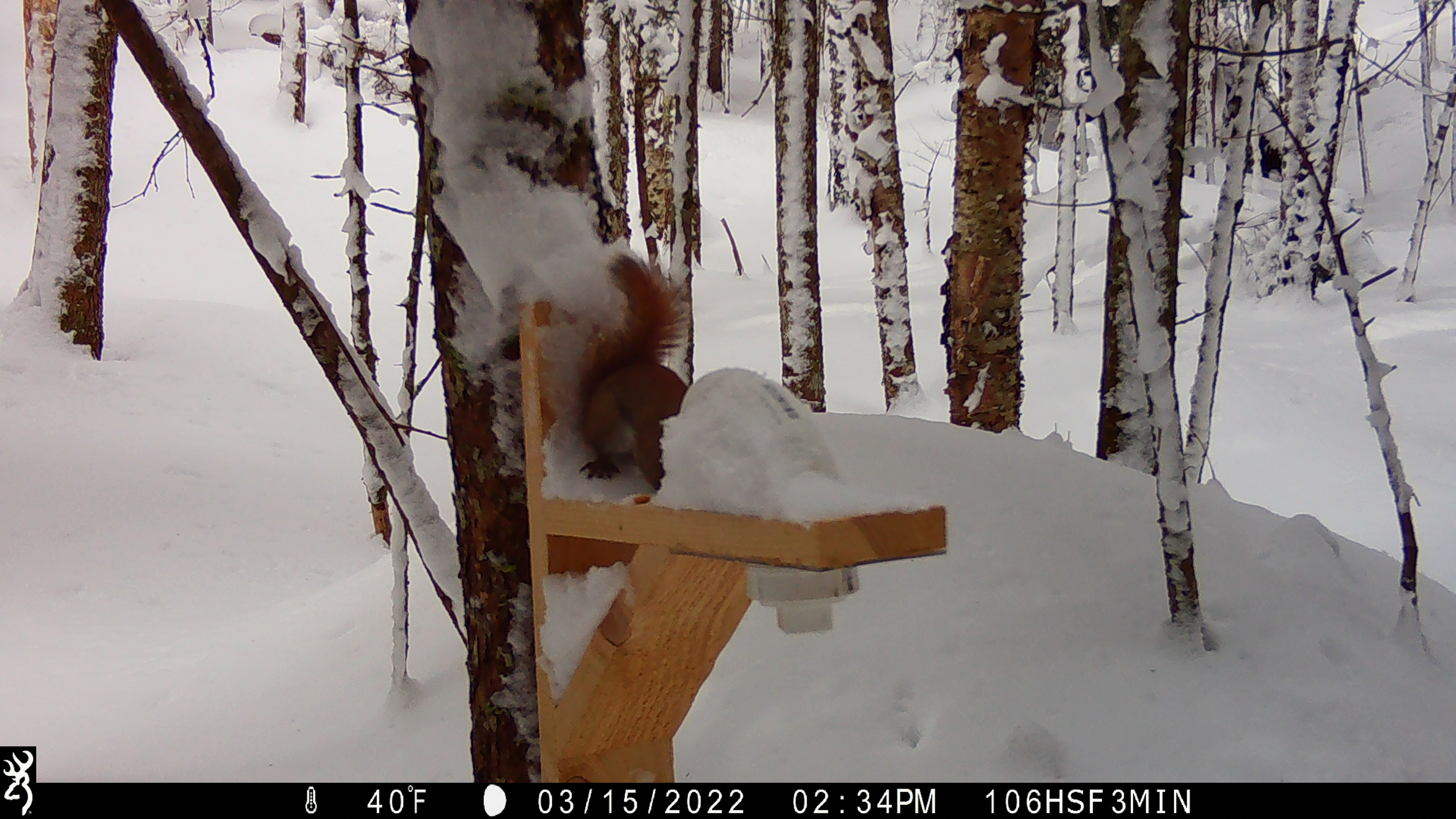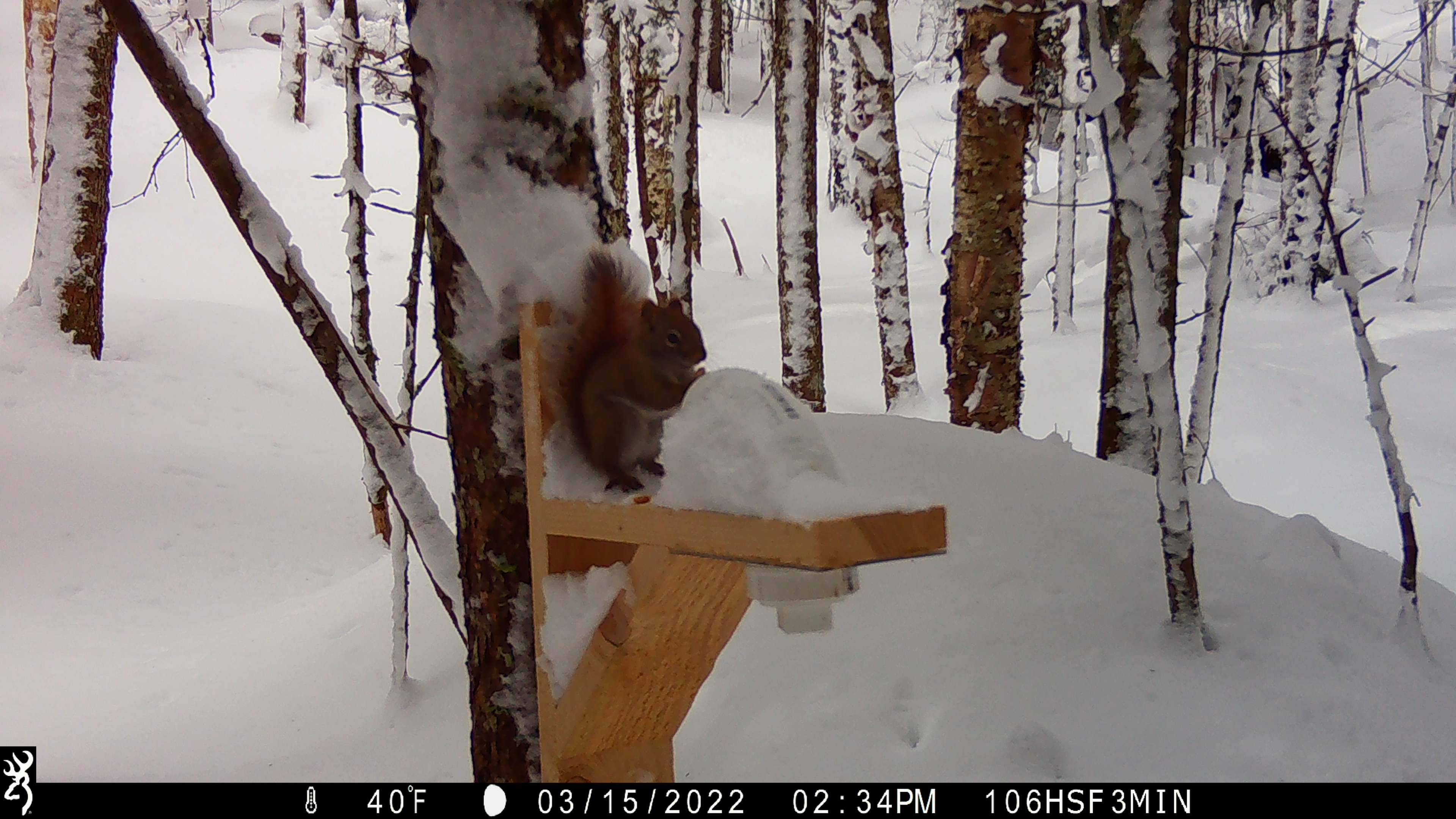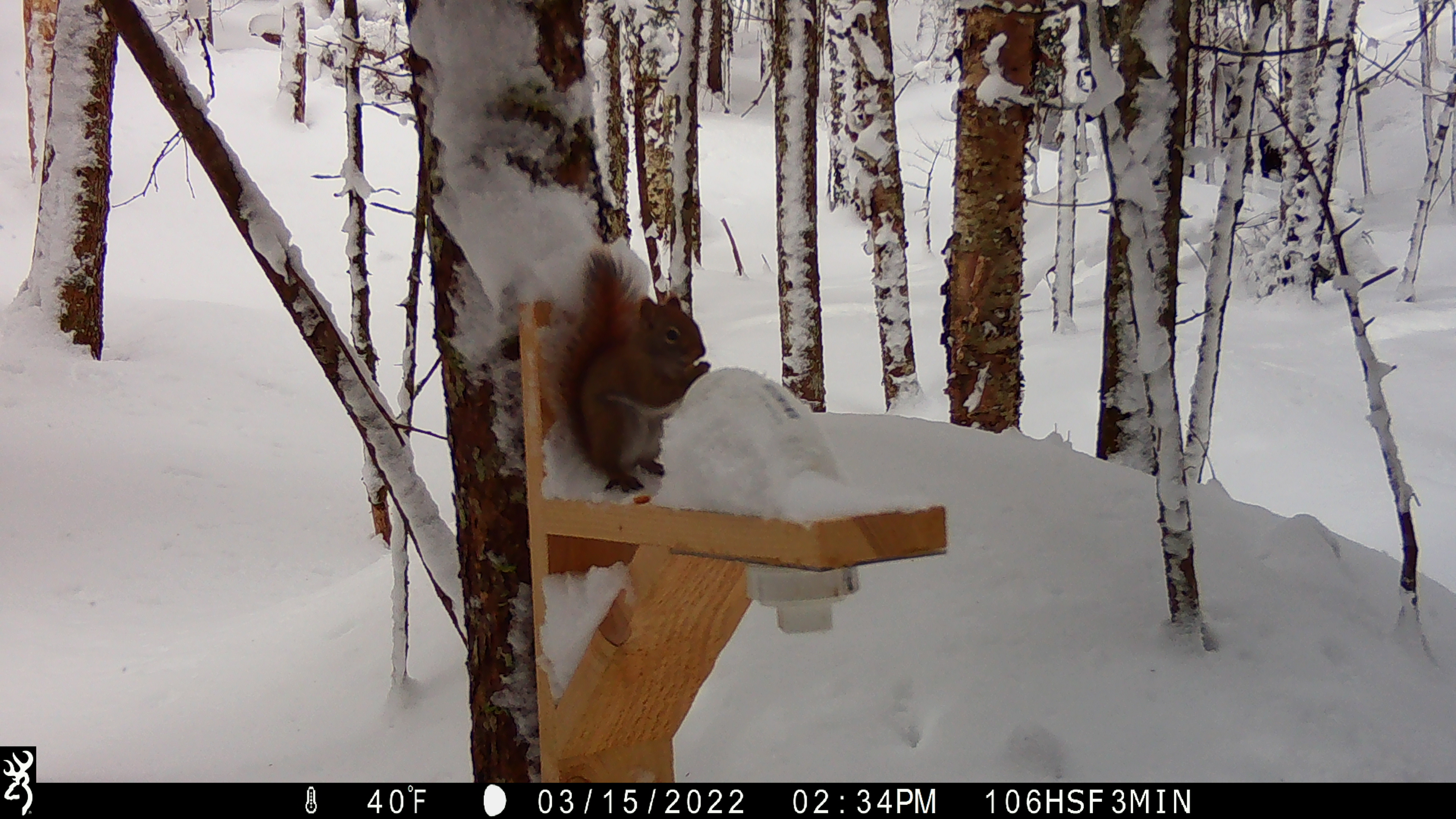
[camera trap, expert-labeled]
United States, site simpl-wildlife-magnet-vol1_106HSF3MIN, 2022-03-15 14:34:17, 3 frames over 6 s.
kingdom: Animalia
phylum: Chordata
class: Mammalia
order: Rodentia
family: Sciuridae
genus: Tamiasciurus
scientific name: Tamiasciurus hudsonicus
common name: red squirrel